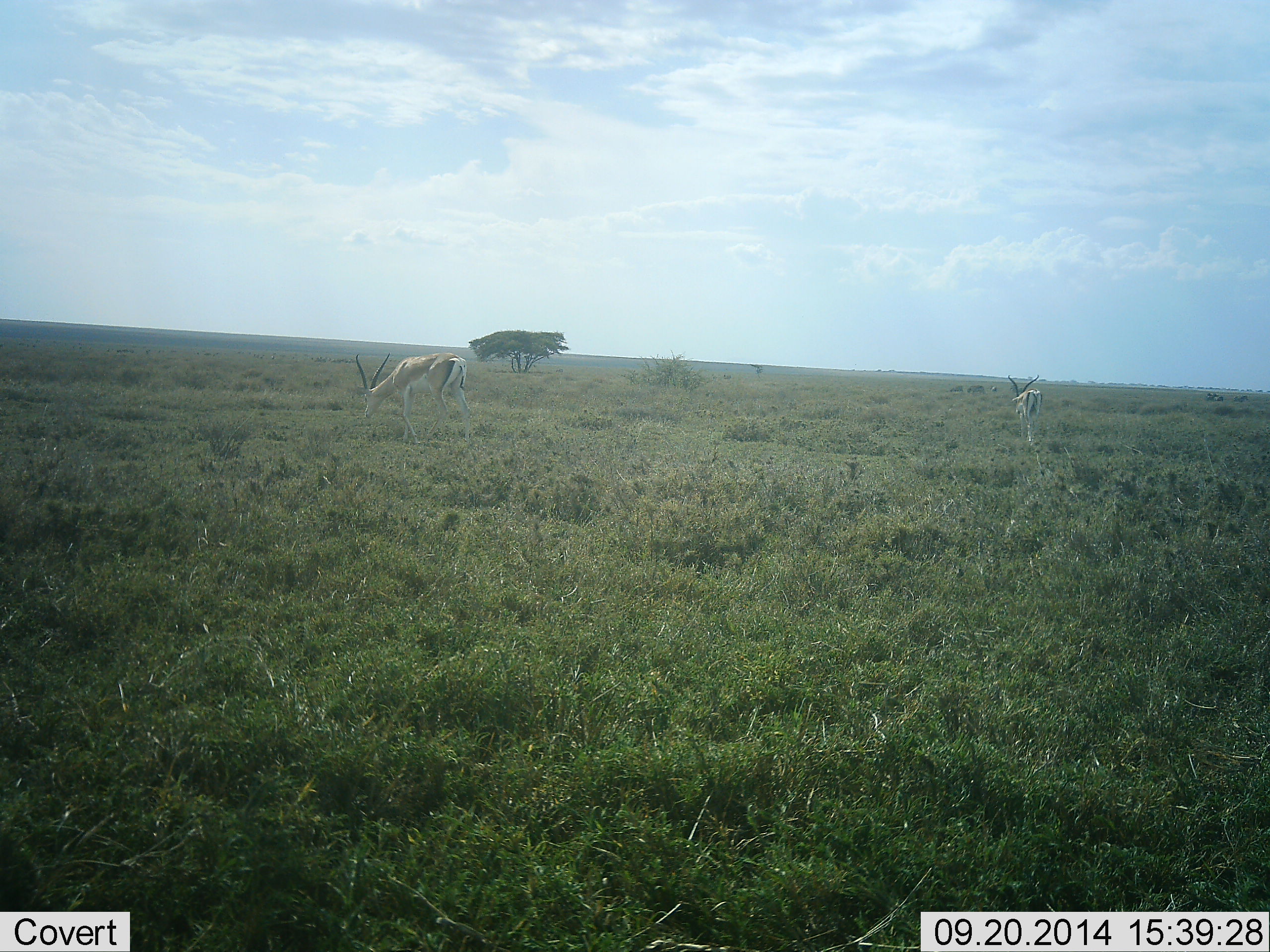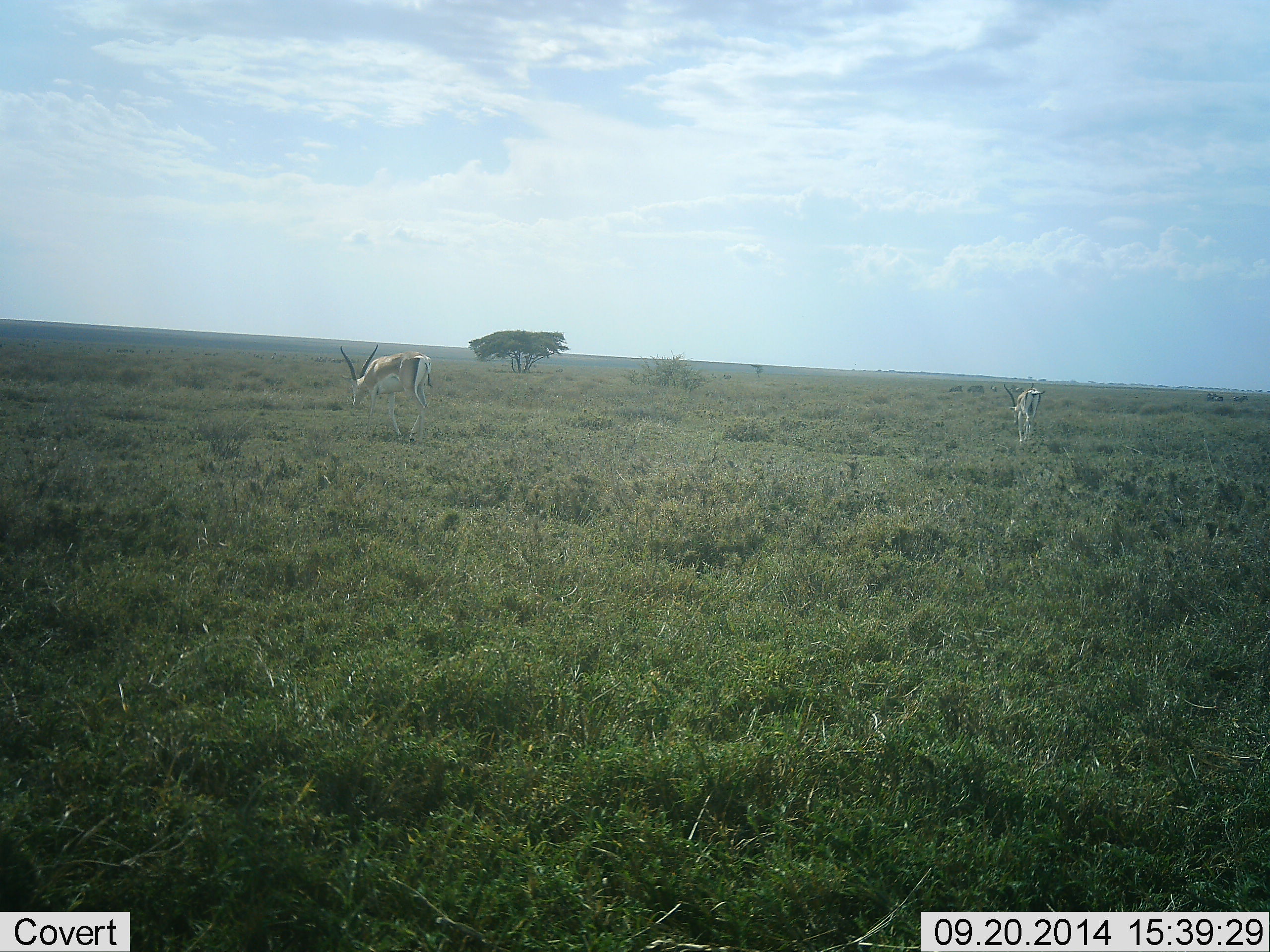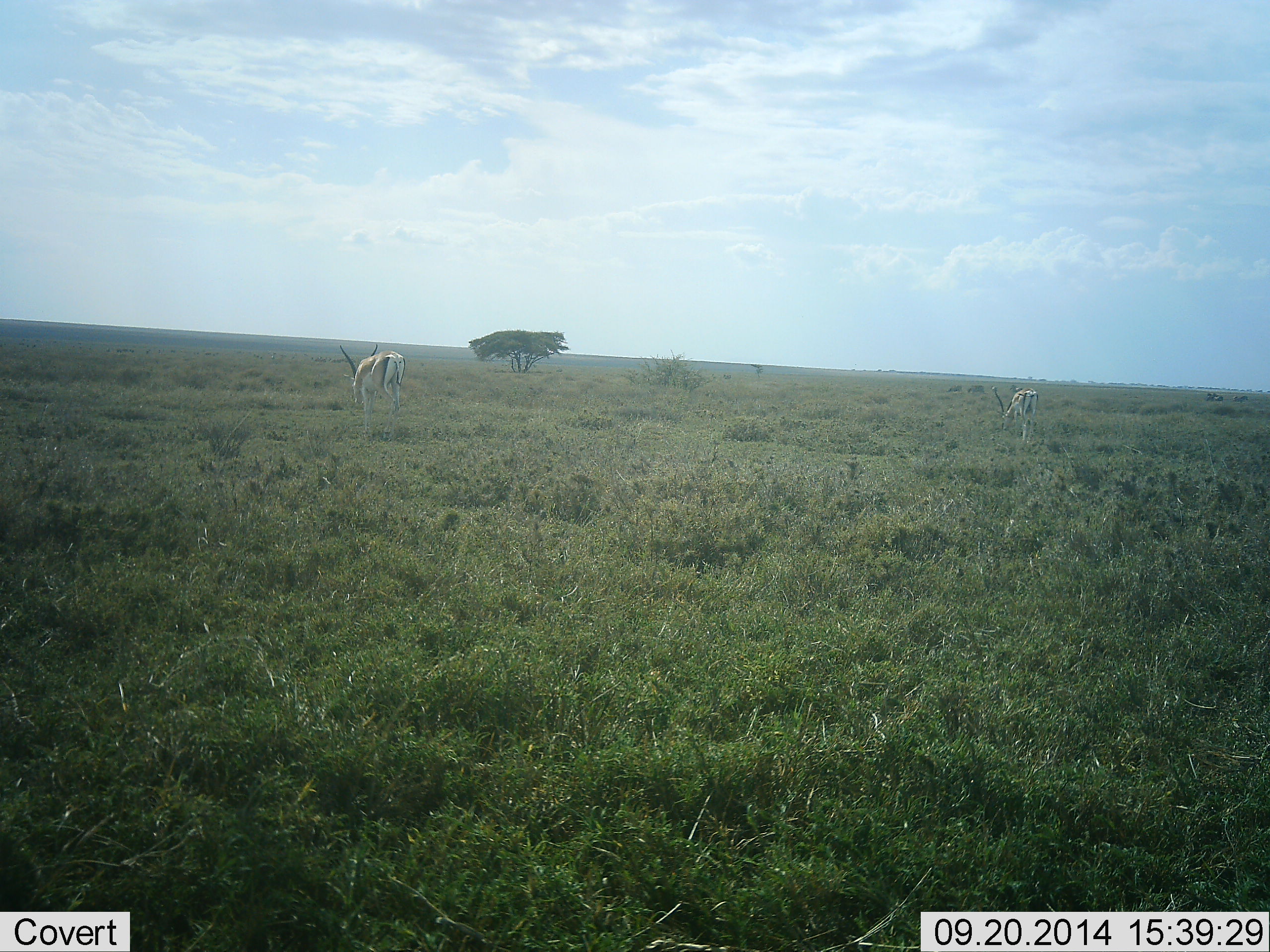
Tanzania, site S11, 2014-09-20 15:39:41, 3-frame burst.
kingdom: Animalia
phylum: Chordata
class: Mammalia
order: Artiodactyla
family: Bovidae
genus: Nanger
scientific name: Nanger granti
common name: grant's gazelle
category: gazellegrants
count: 2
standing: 20%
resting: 0%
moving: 50%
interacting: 0%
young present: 0%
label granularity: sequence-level